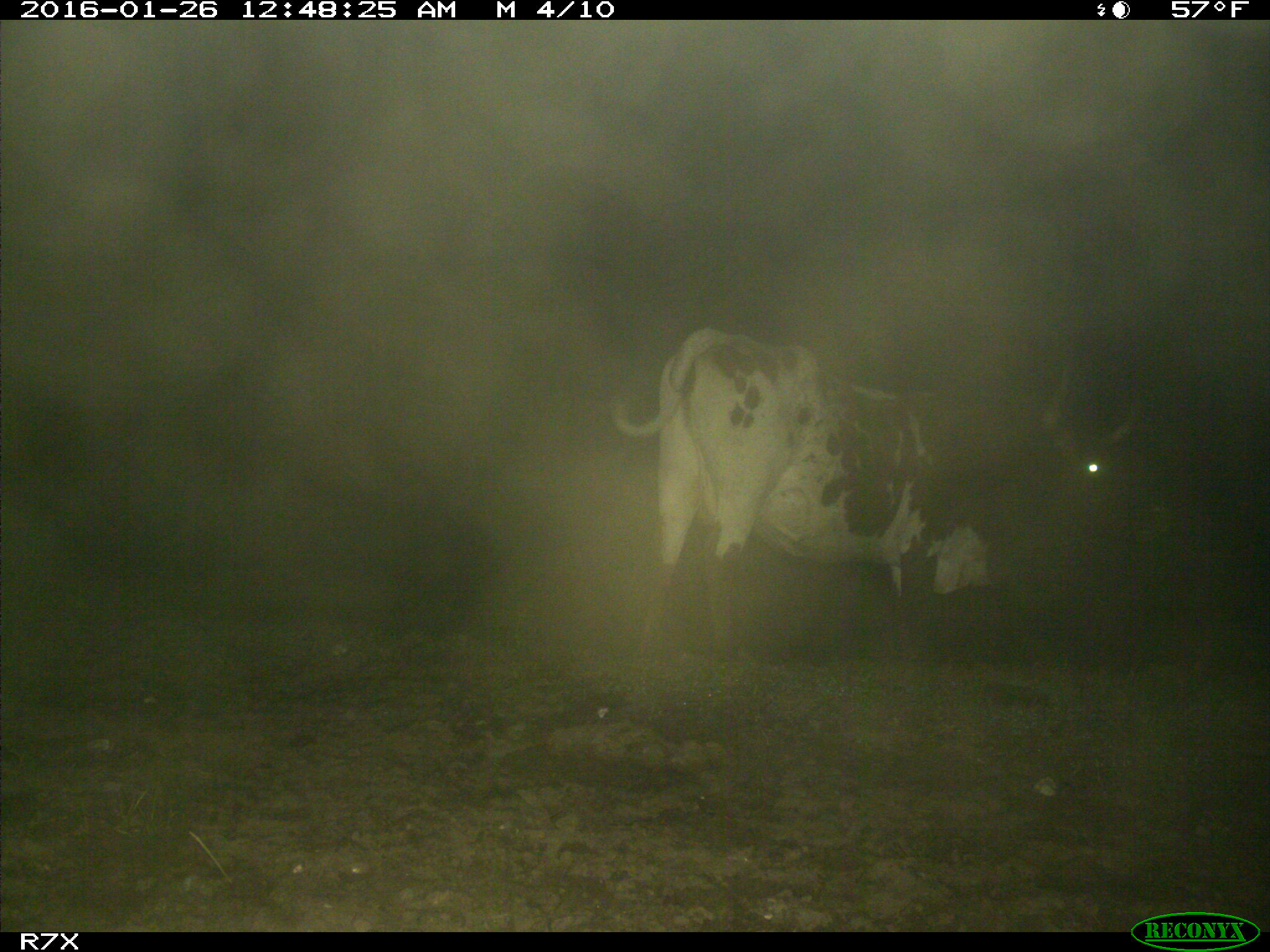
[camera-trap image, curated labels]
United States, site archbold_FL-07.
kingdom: Animalia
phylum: Chordata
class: Mammalia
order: Artiodactyla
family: Bovidae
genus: Bos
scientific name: Bos taurus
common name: domestic cow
Bos taurus (domestic cow).